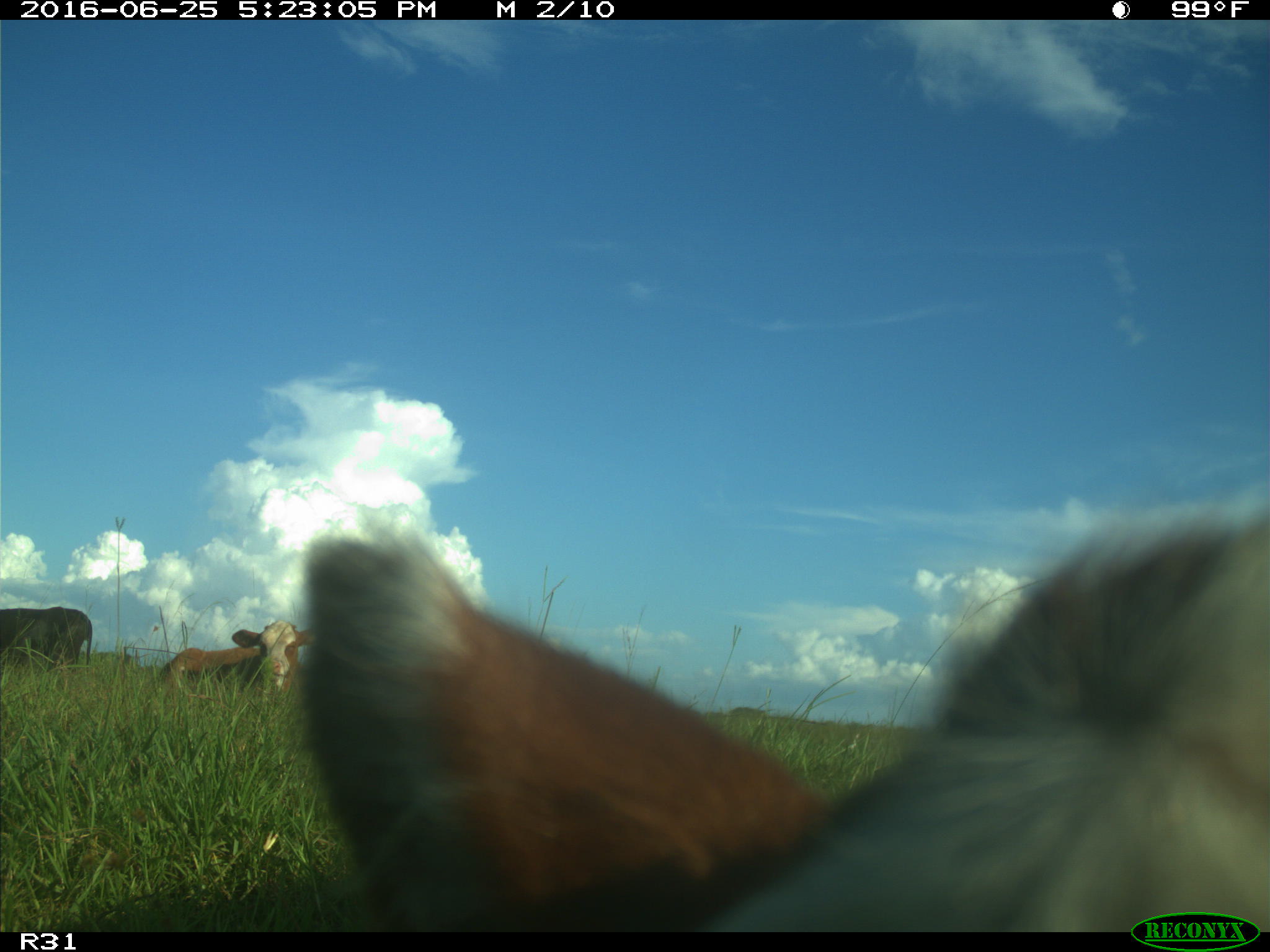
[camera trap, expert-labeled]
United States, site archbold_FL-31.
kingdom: Animalia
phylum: Chordata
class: Mammalia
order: Artiodactyla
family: Bovidae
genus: Bos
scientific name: Bos taurus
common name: domestic cow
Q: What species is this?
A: Bos taurus (domestic cow).